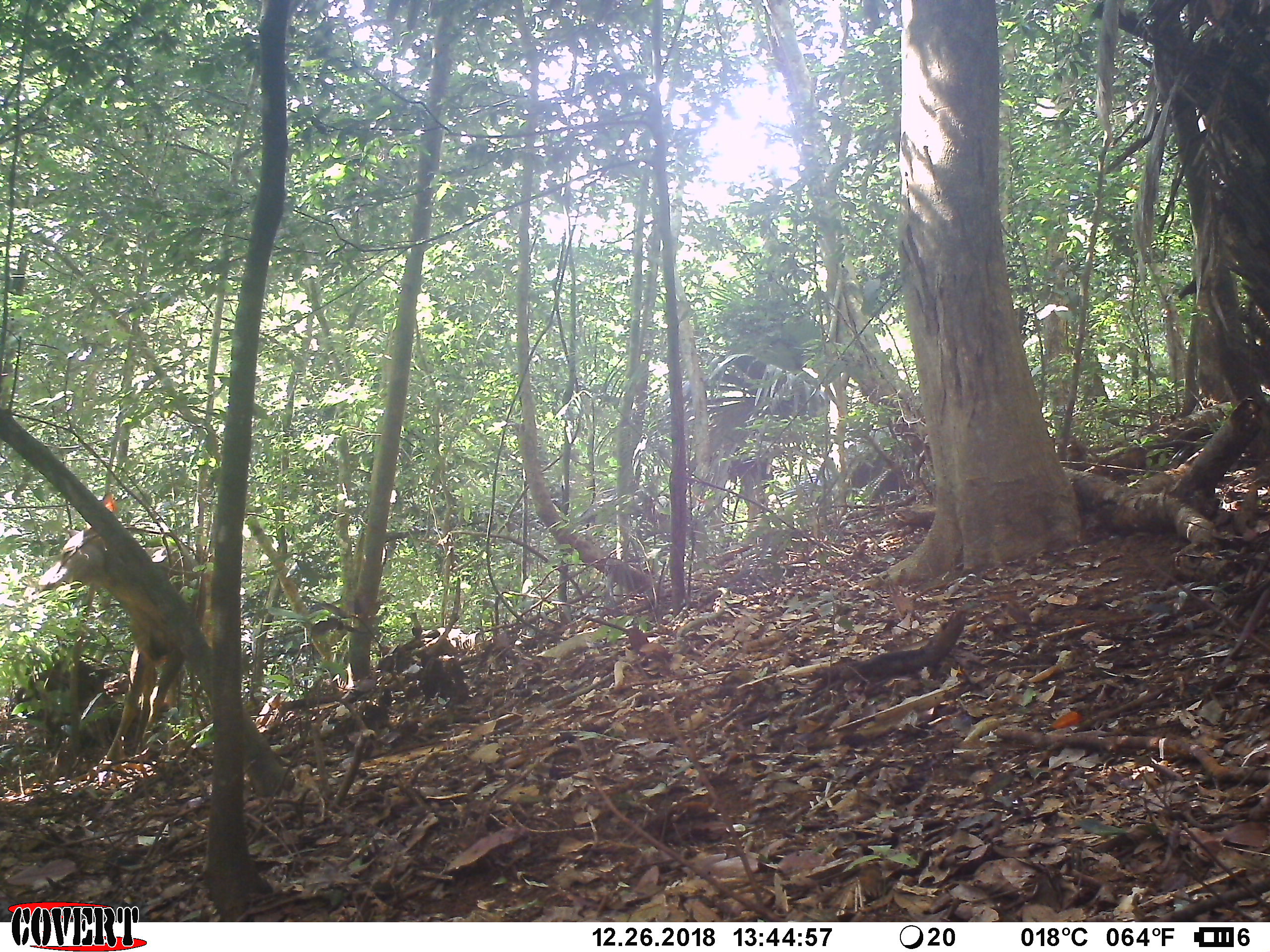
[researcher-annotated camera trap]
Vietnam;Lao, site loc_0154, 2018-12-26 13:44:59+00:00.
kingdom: Animalia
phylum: Chordata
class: Mammalia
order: Artiodactyla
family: Cervidae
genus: Rusa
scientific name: Rusa unicolor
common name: sambar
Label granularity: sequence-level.